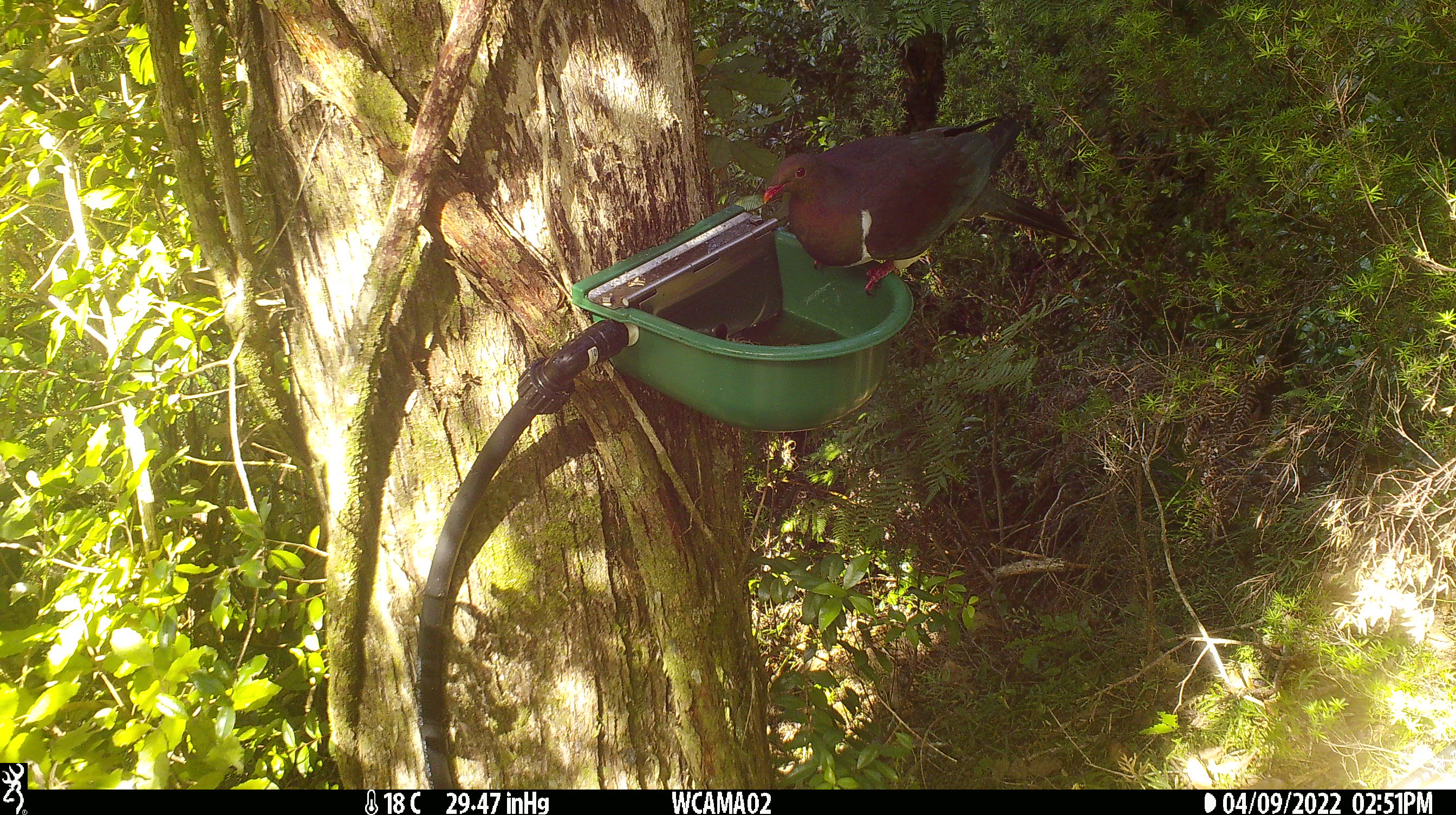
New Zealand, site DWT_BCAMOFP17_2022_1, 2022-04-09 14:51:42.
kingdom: Animalia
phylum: Chordata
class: Aves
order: Columbiformes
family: Columbidae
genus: Hemiphaga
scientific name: Hemiphaga novaeseelandiae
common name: new zealand pigeon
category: kereru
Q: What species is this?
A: Kereru (new zealand pigeon) (Hemiphaga novaeseelandiae).